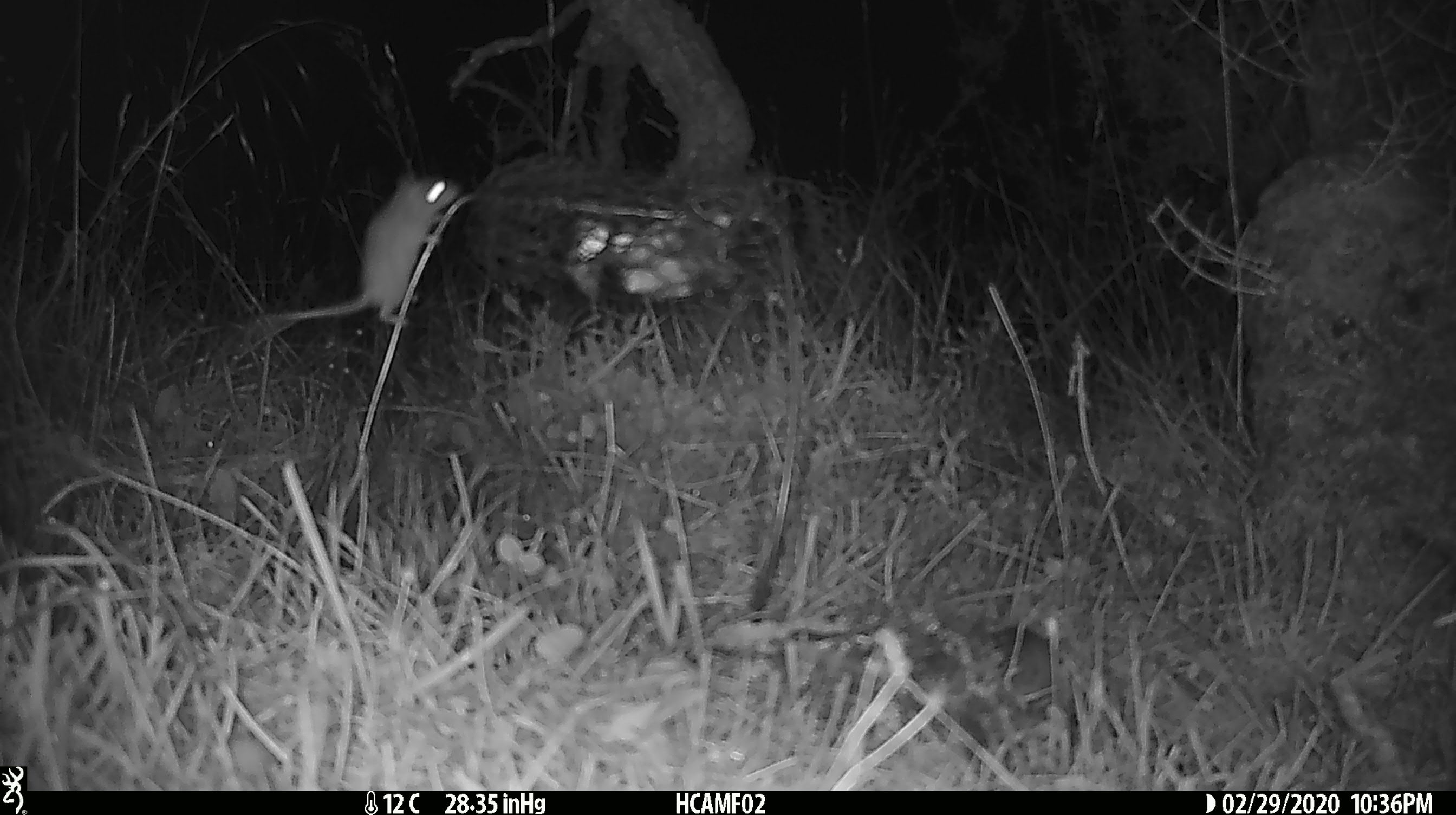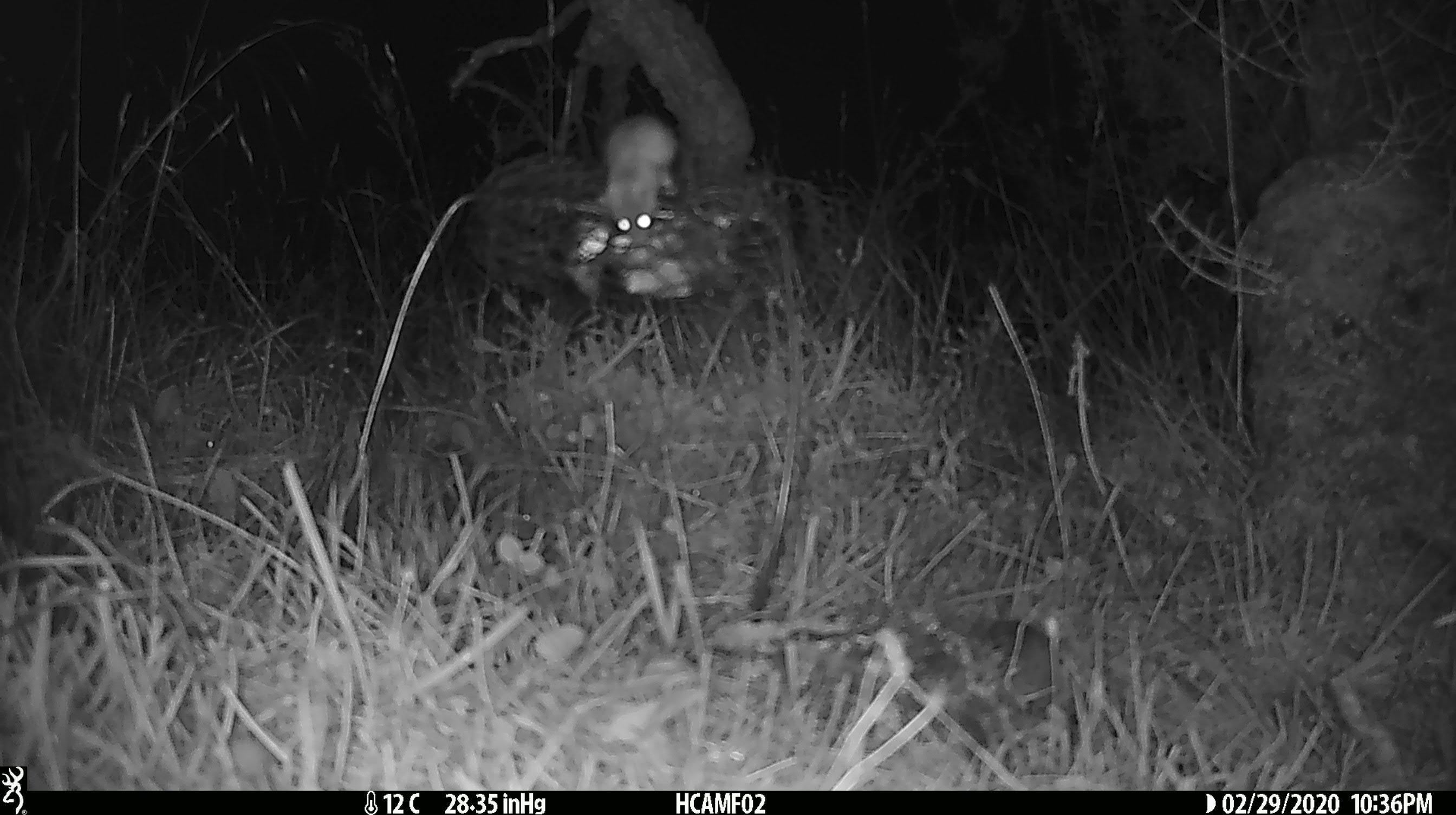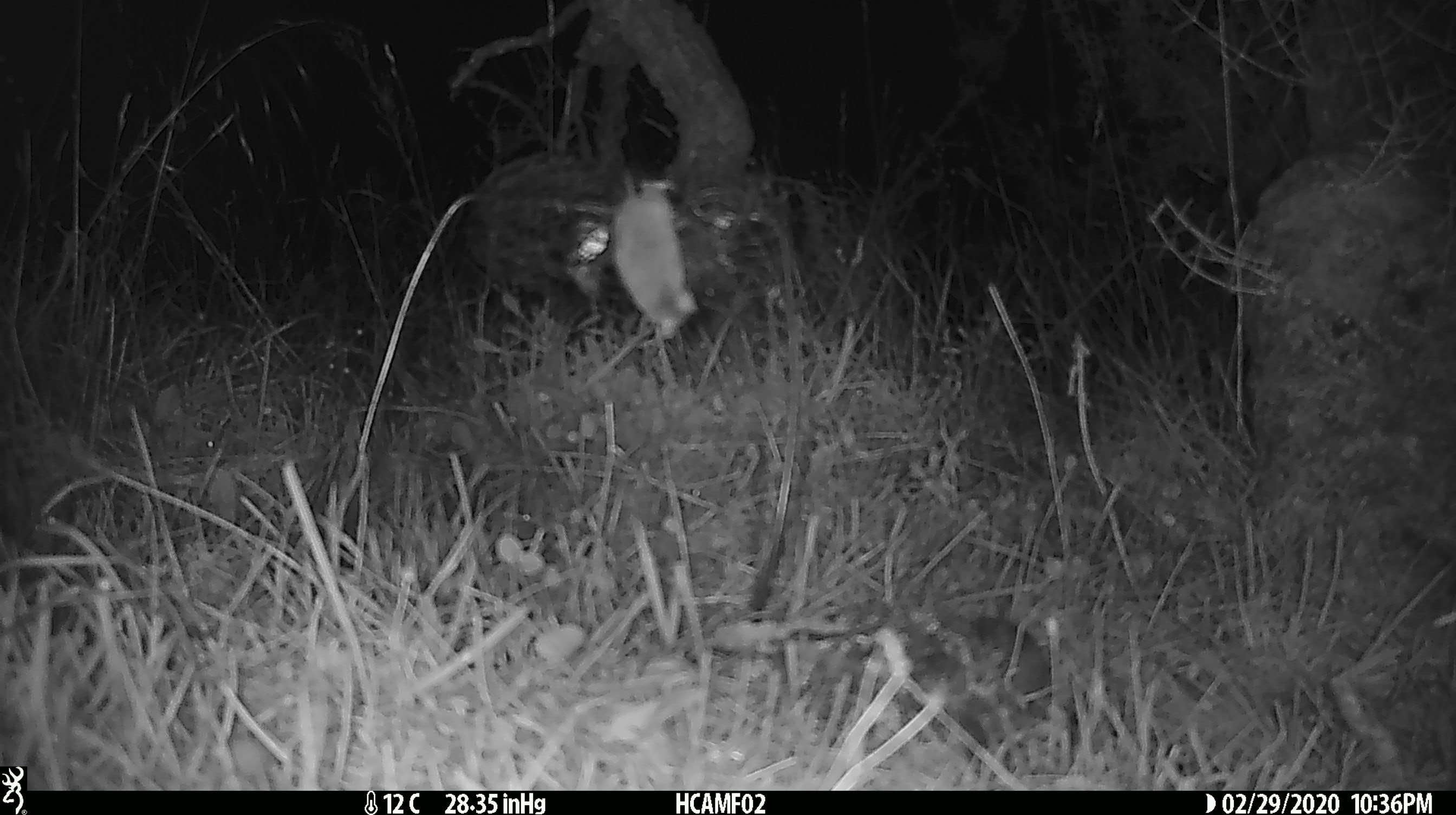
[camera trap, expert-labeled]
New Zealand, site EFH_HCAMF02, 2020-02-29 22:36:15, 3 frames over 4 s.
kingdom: Animalia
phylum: Chordata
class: Mammalia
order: Rodentia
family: Muridae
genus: Mus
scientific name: Mus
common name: mouse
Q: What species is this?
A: Mouse (Mus).